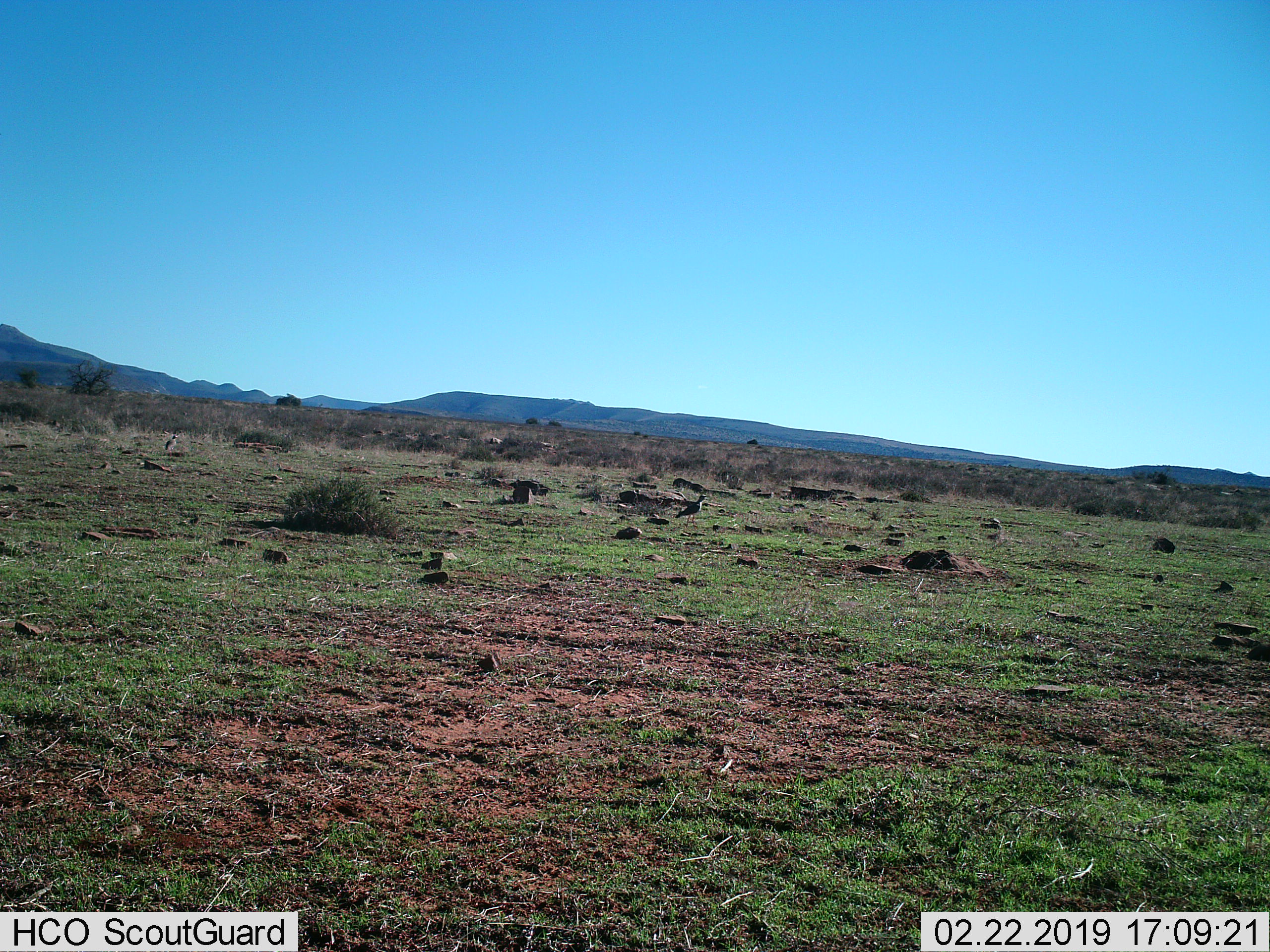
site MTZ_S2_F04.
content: unidentified animal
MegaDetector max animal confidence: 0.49